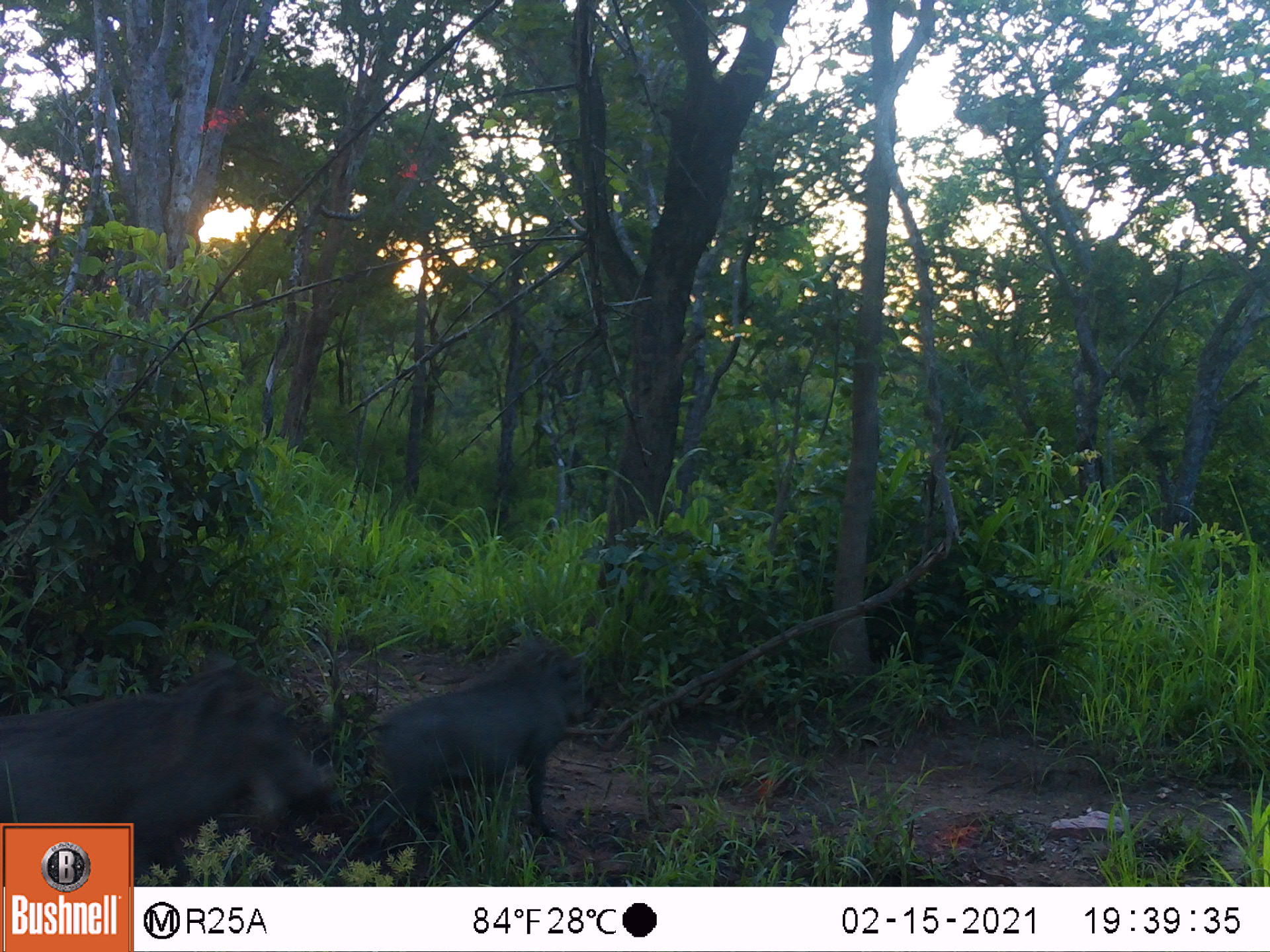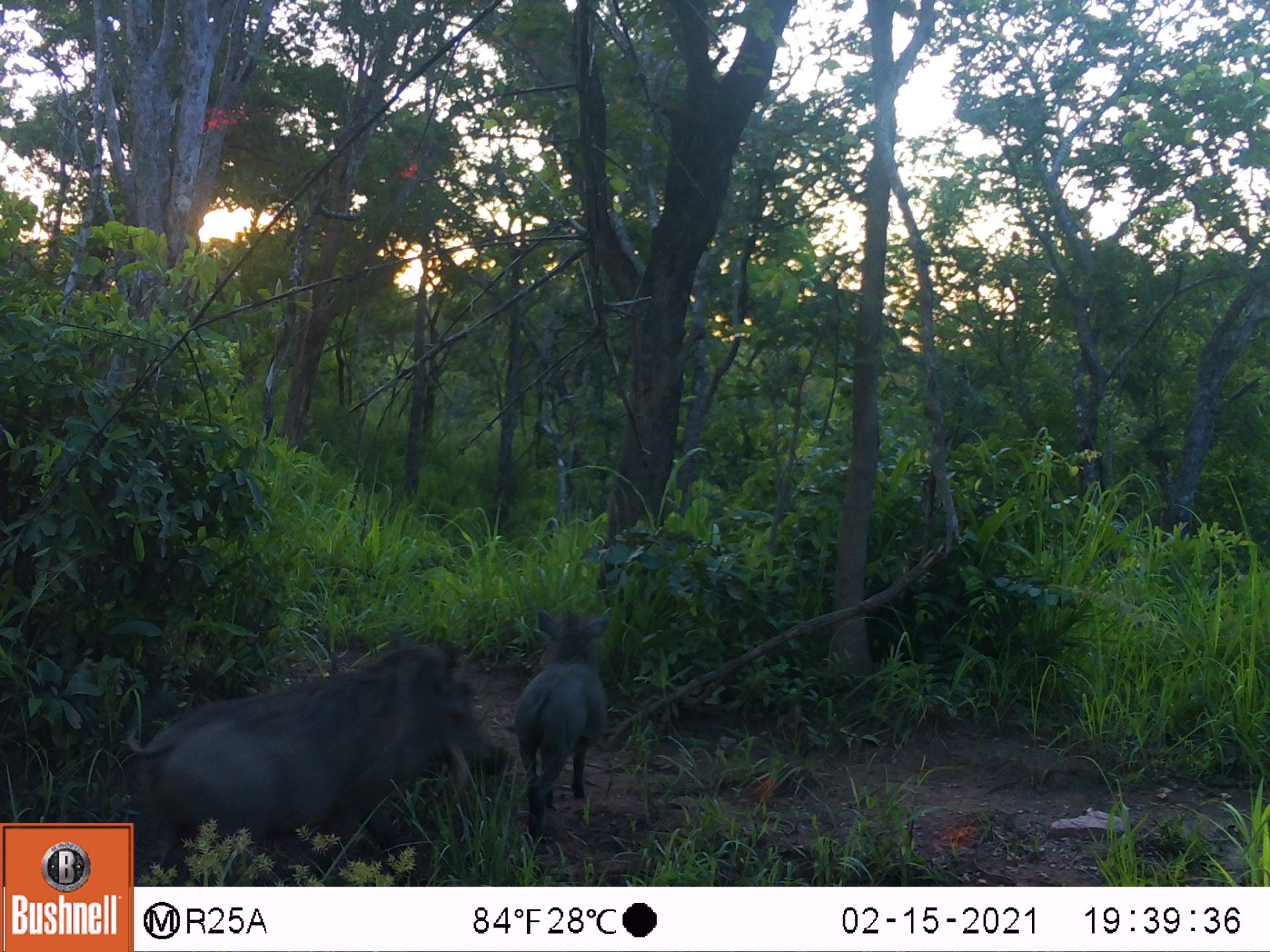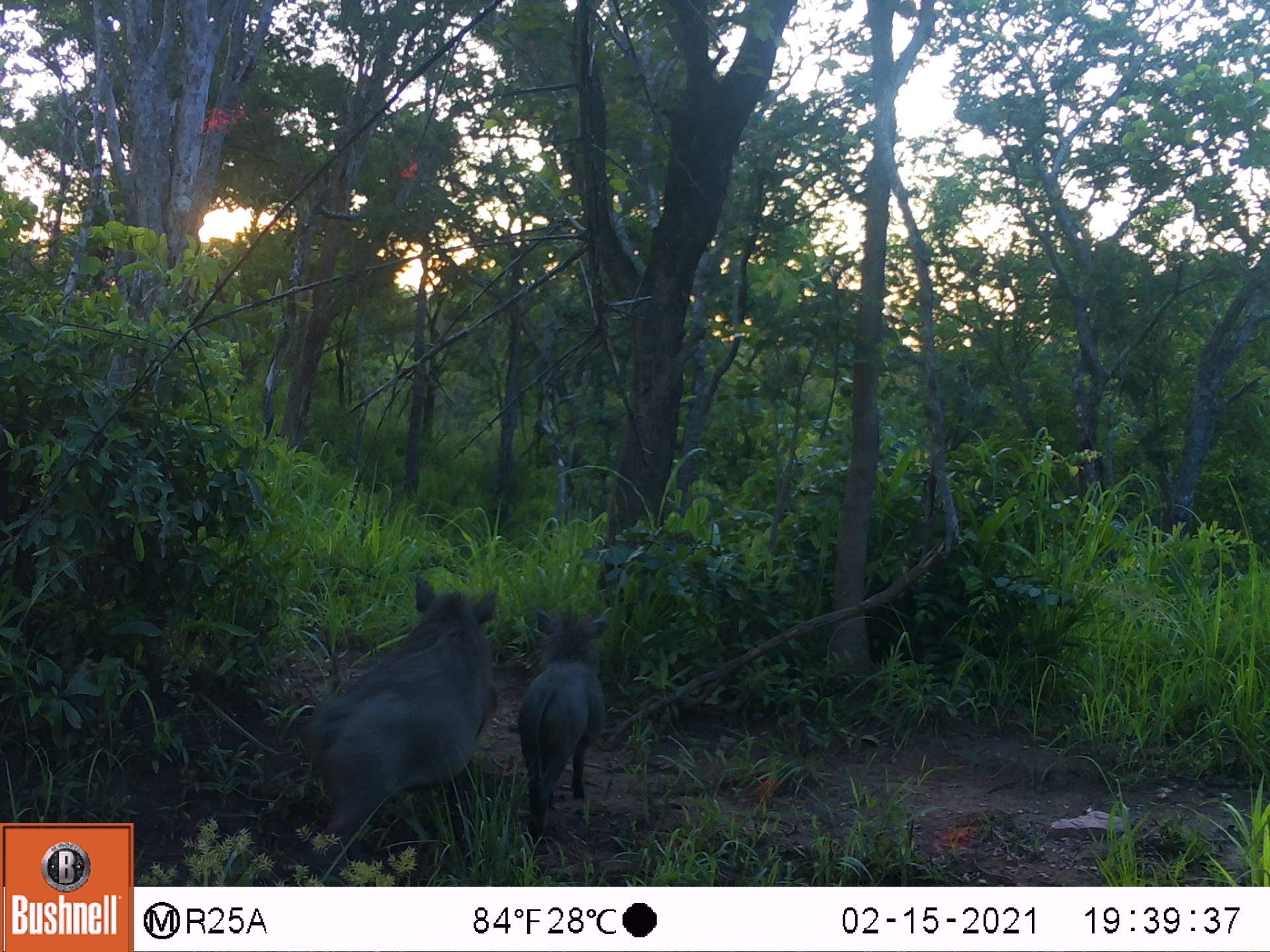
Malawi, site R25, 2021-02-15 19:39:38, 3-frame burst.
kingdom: Animalia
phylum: Chordata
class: Mammalia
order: Artiodactyla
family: Suidae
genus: Phacochoerus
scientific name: Phacochoerus africanus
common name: common warthog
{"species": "common warthog (Phacochoerus africanus)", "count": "2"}